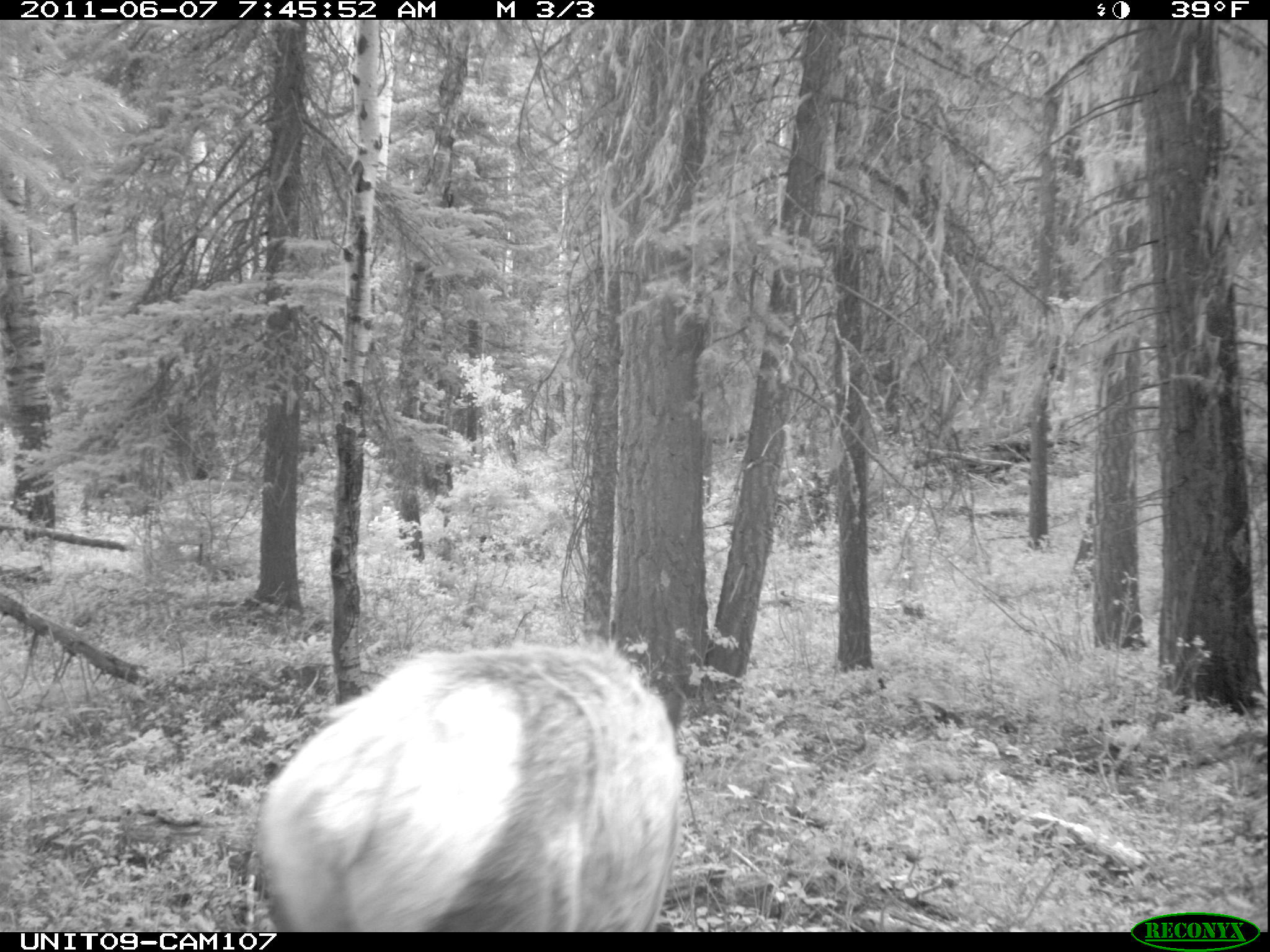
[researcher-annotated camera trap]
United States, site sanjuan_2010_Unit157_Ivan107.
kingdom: Animalia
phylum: Chordata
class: Mammalia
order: Artiodactyla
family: Cervidae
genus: Cervus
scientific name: Cervus elaphus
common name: red deer